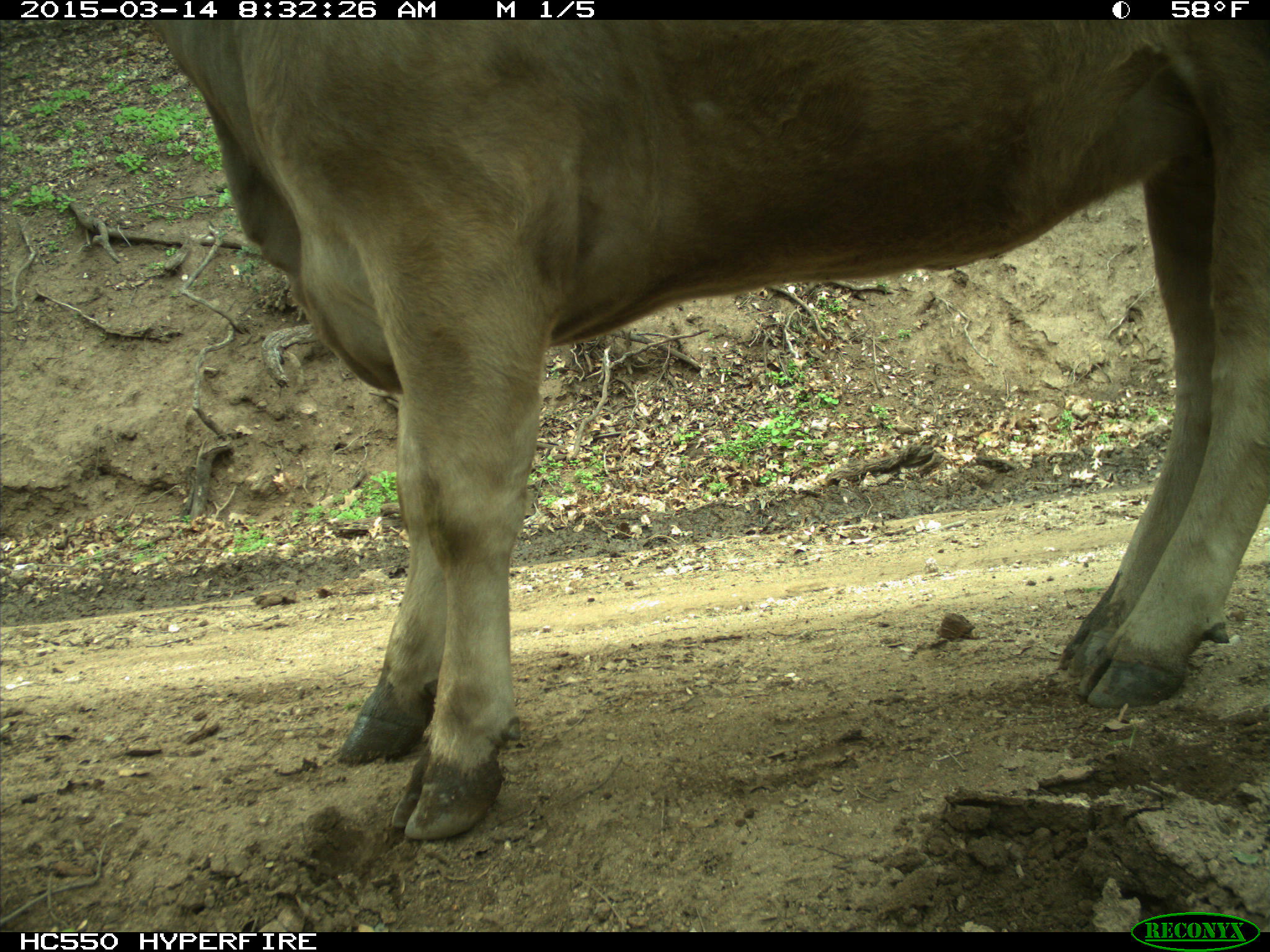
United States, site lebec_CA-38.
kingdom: Animalia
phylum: Chordata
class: Mammalia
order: Artiodactyla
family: Bovidae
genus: Bos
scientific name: Bos taurus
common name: domestic cow